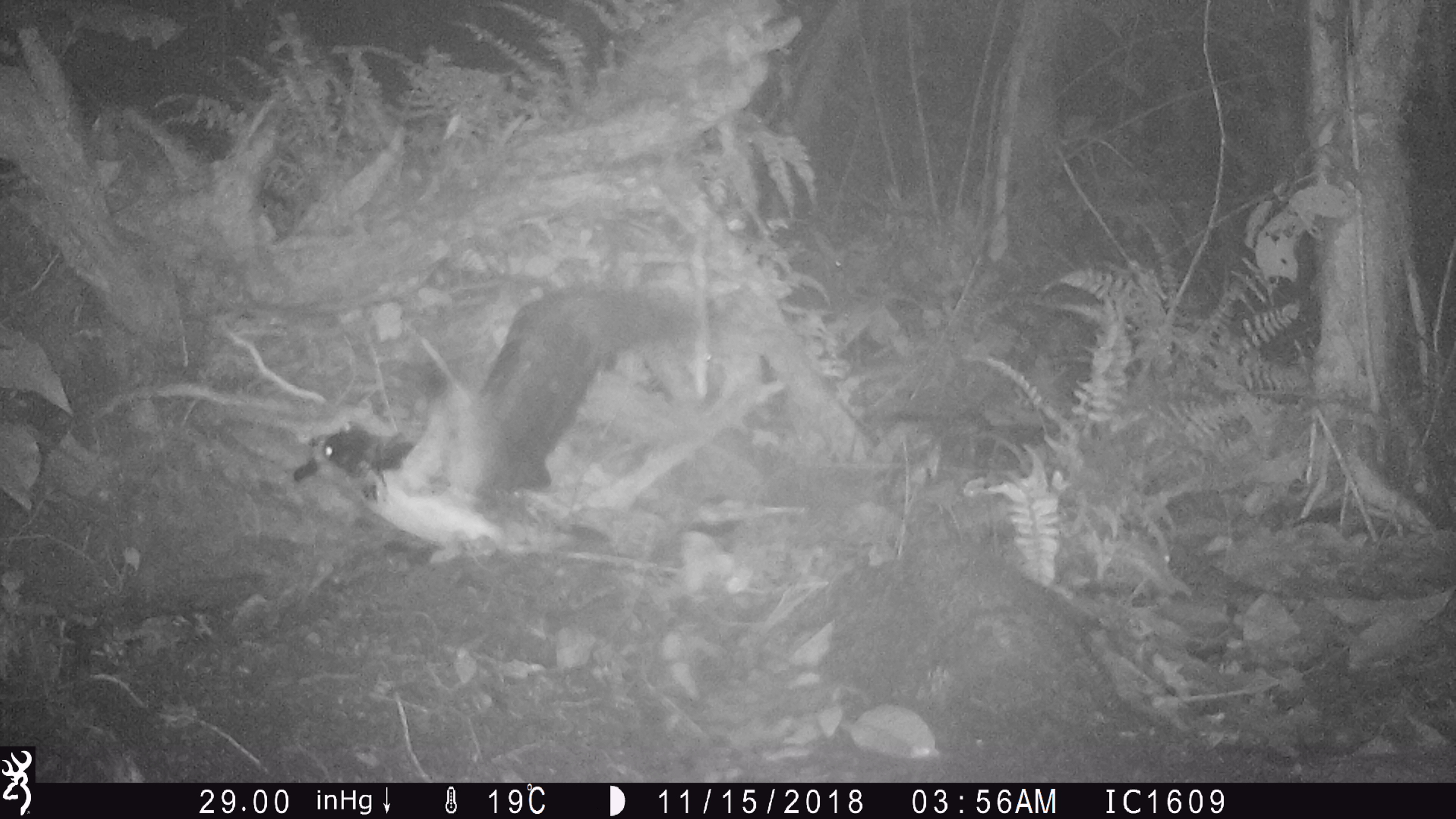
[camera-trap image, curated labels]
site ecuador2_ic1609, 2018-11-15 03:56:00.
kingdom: Animalia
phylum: Chordata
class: Aves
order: Procellariiformes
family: Procellariidae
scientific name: Procellariidae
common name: petrel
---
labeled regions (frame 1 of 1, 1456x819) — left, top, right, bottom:
petrel: 270, 262, 754, 587